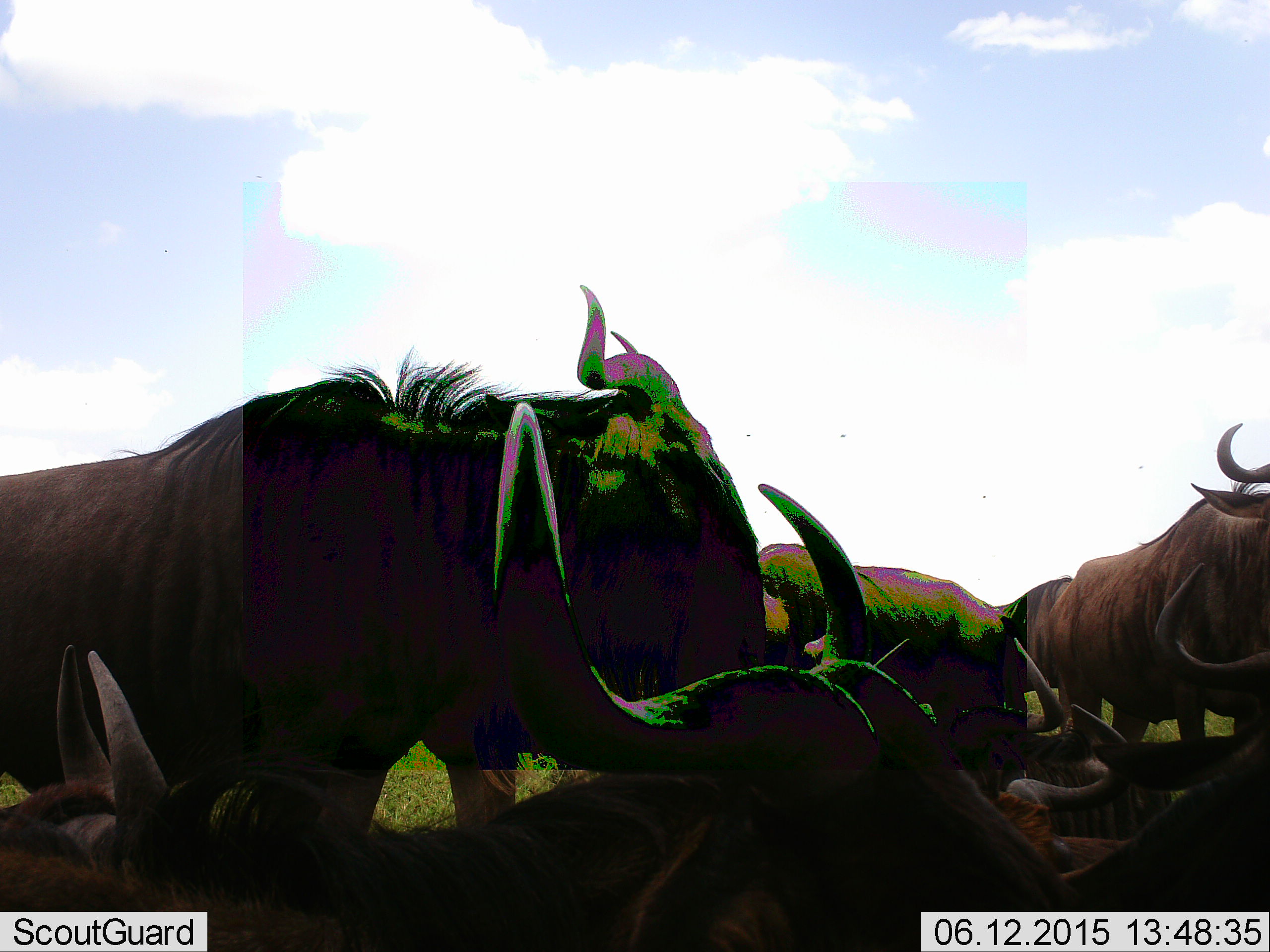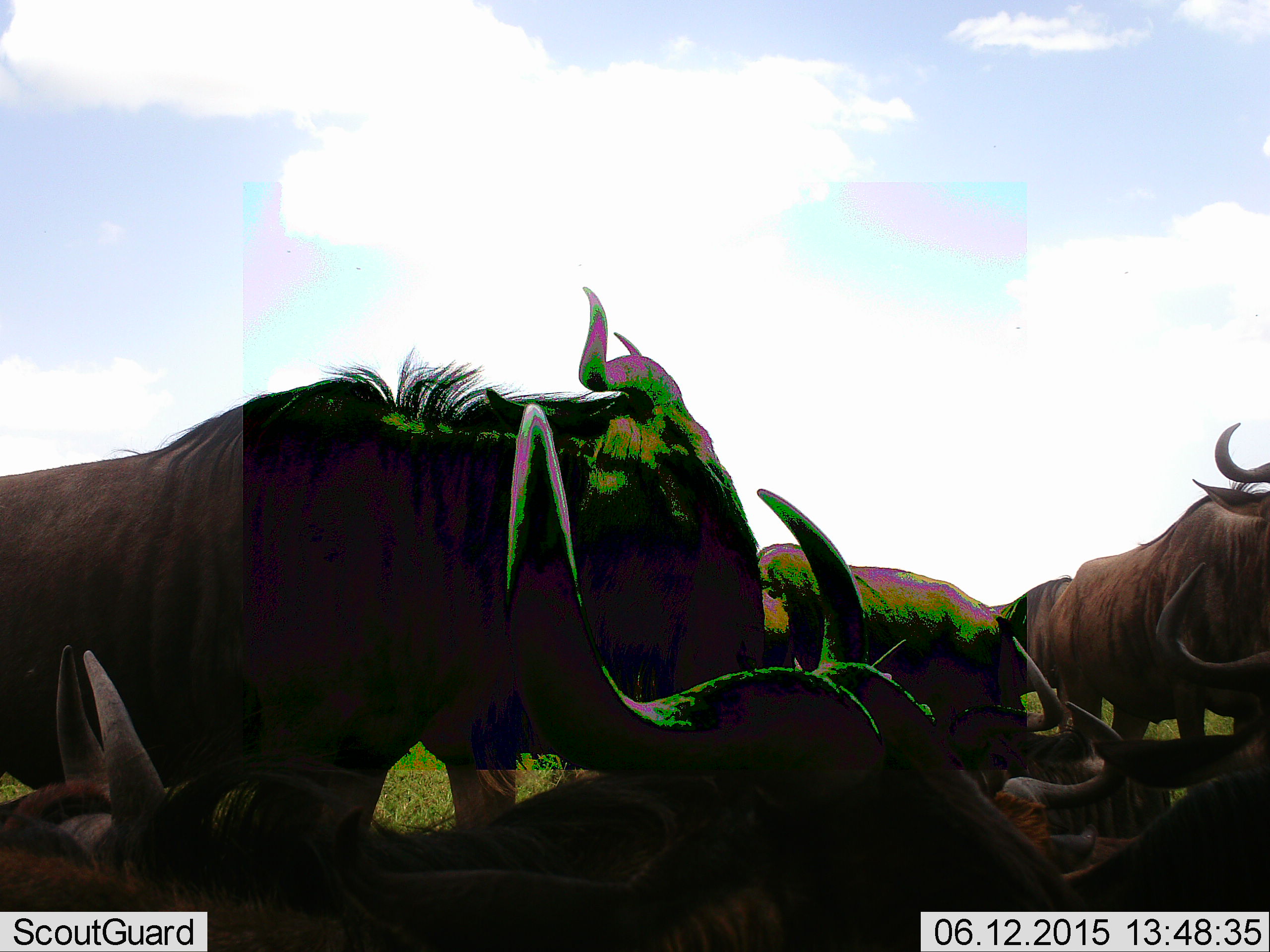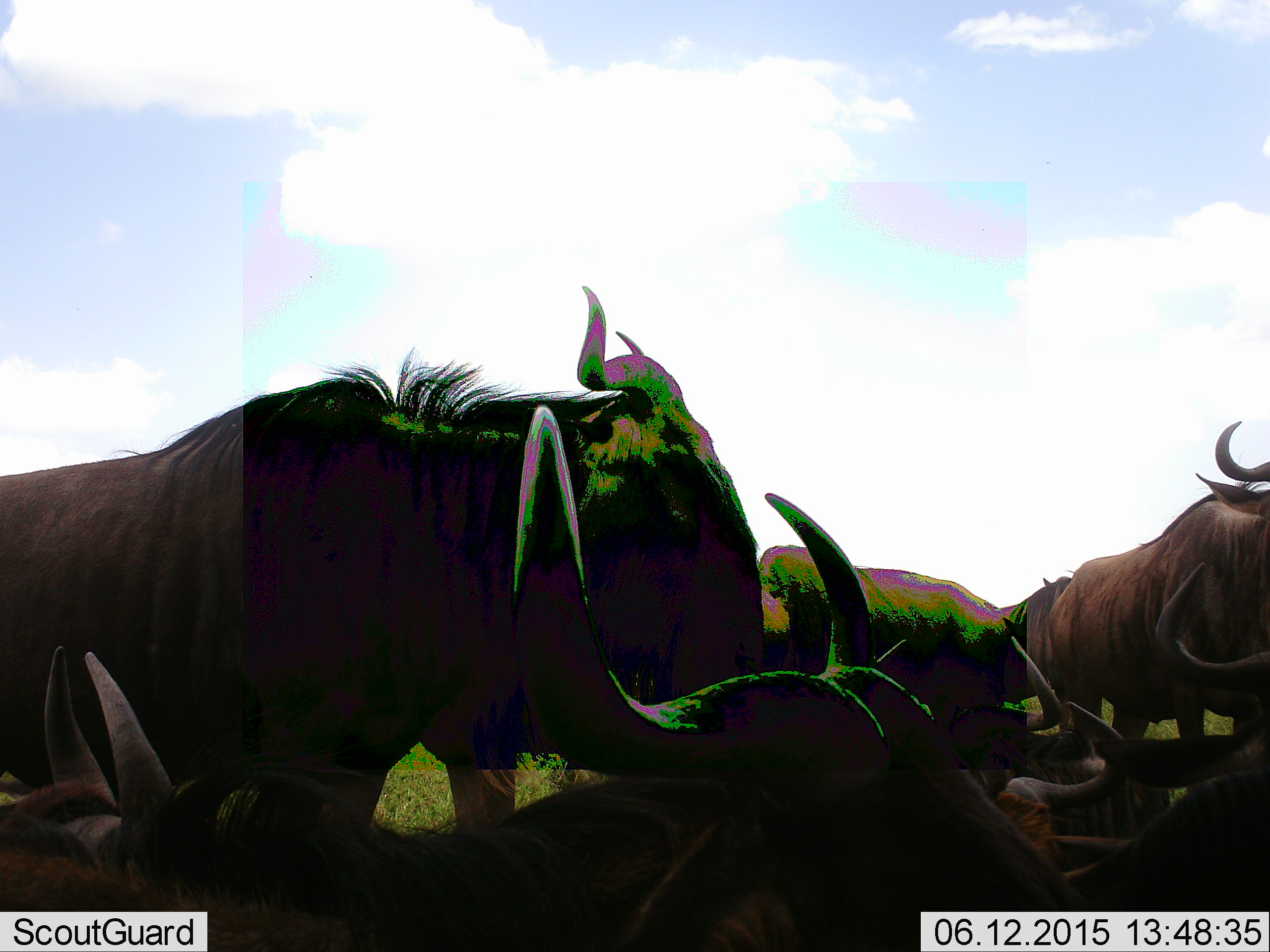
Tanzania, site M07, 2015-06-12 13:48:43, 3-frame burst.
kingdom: Animalia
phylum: Chordata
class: Mammalia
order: Artiodactyla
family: Bovidae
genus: Connochaetes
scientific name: Connochaetes taurinus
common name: blue wildebeest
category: wildebeest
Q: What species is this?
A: Wildebeest (blue wildebeest) (Connochaetes taurinus).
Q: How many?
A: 7.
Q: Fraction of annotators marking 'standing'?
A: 70%.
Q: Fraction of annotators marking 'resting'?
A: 50%.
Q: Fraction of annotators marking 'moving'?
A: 10%.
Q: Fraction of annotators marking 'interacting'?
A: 0%.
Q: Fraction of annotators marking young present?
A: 0%.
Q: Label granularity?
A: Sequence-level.